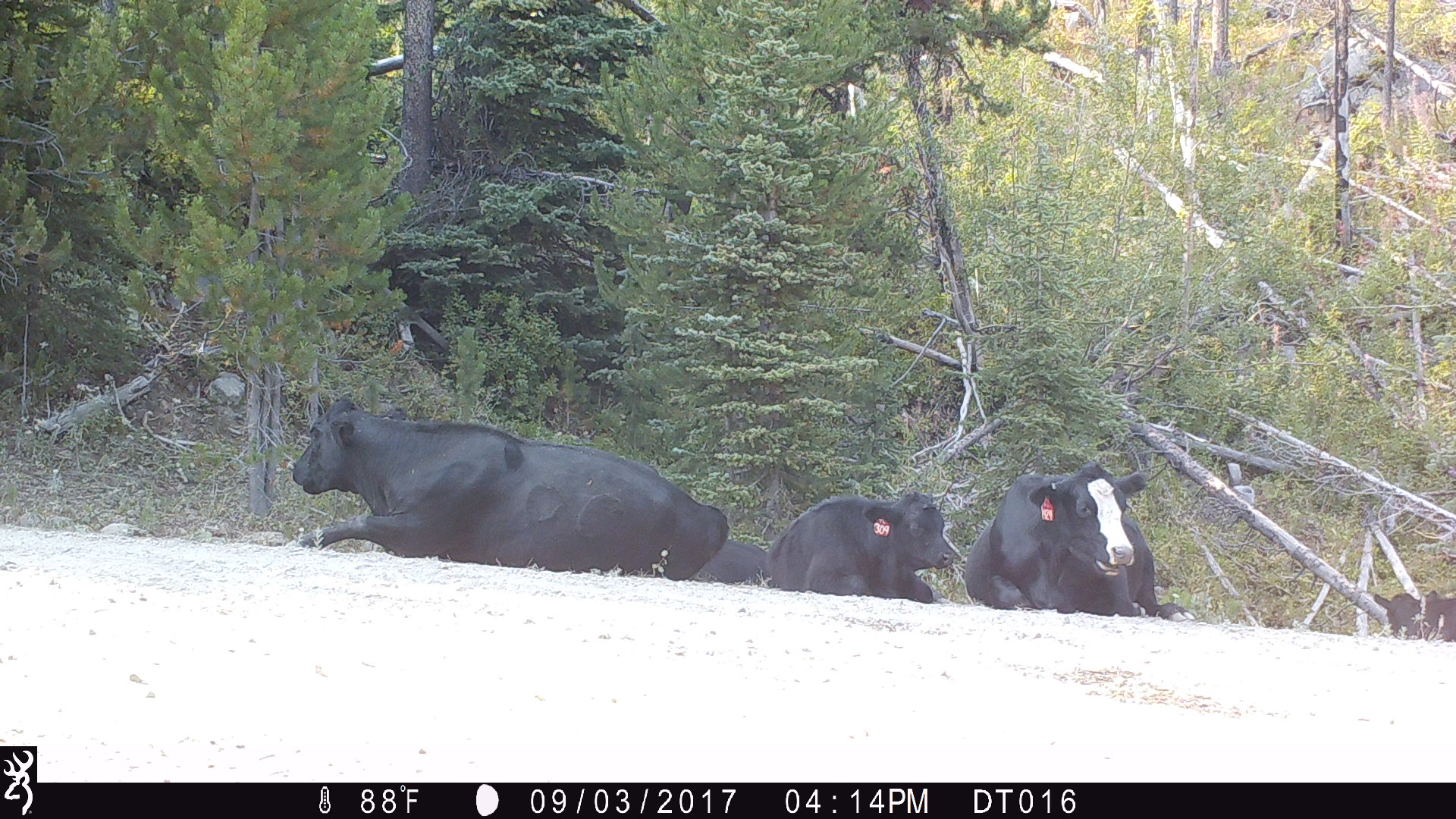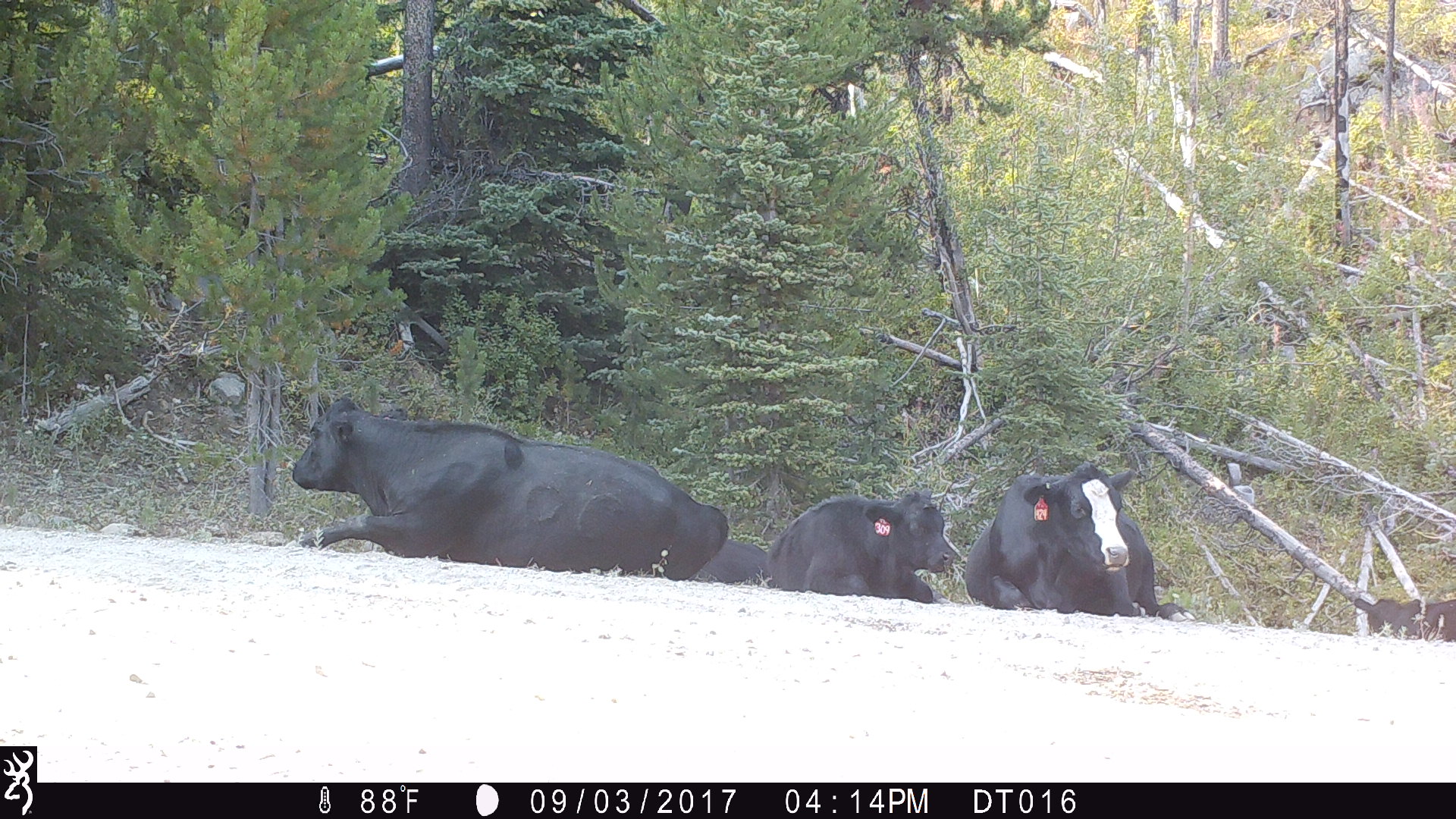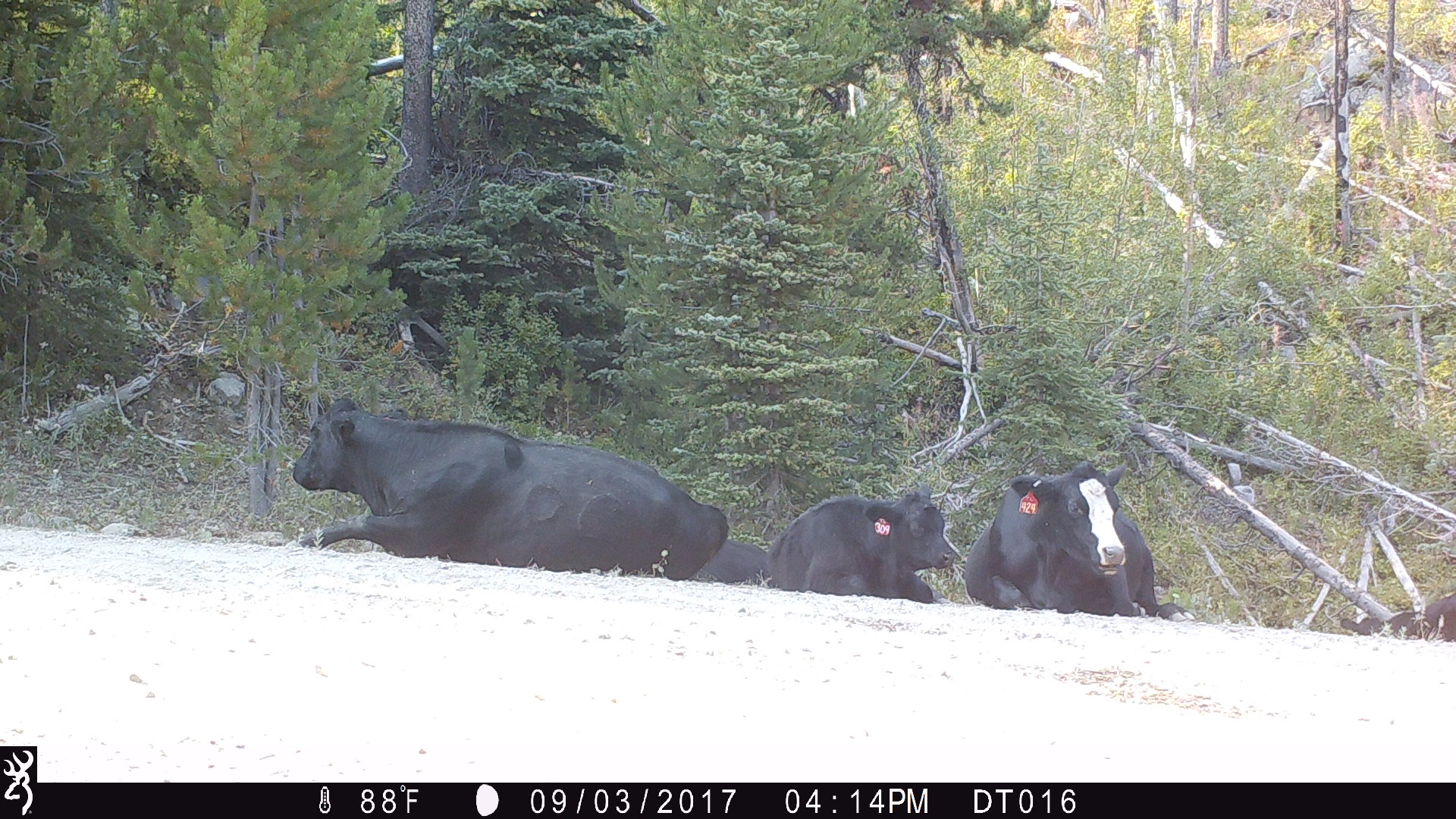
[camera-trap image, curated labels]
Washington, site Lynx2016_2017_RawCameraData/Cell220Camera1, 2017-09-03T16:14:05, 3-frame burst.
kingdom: Animalia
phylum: Chordata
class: Mammalia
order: Artiodactyla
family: Bovidae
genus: Bos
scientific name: Bos taurus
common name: domestic cattle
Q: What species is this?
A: Domestic cattle (Bos taurus).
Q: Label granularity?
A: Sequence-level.